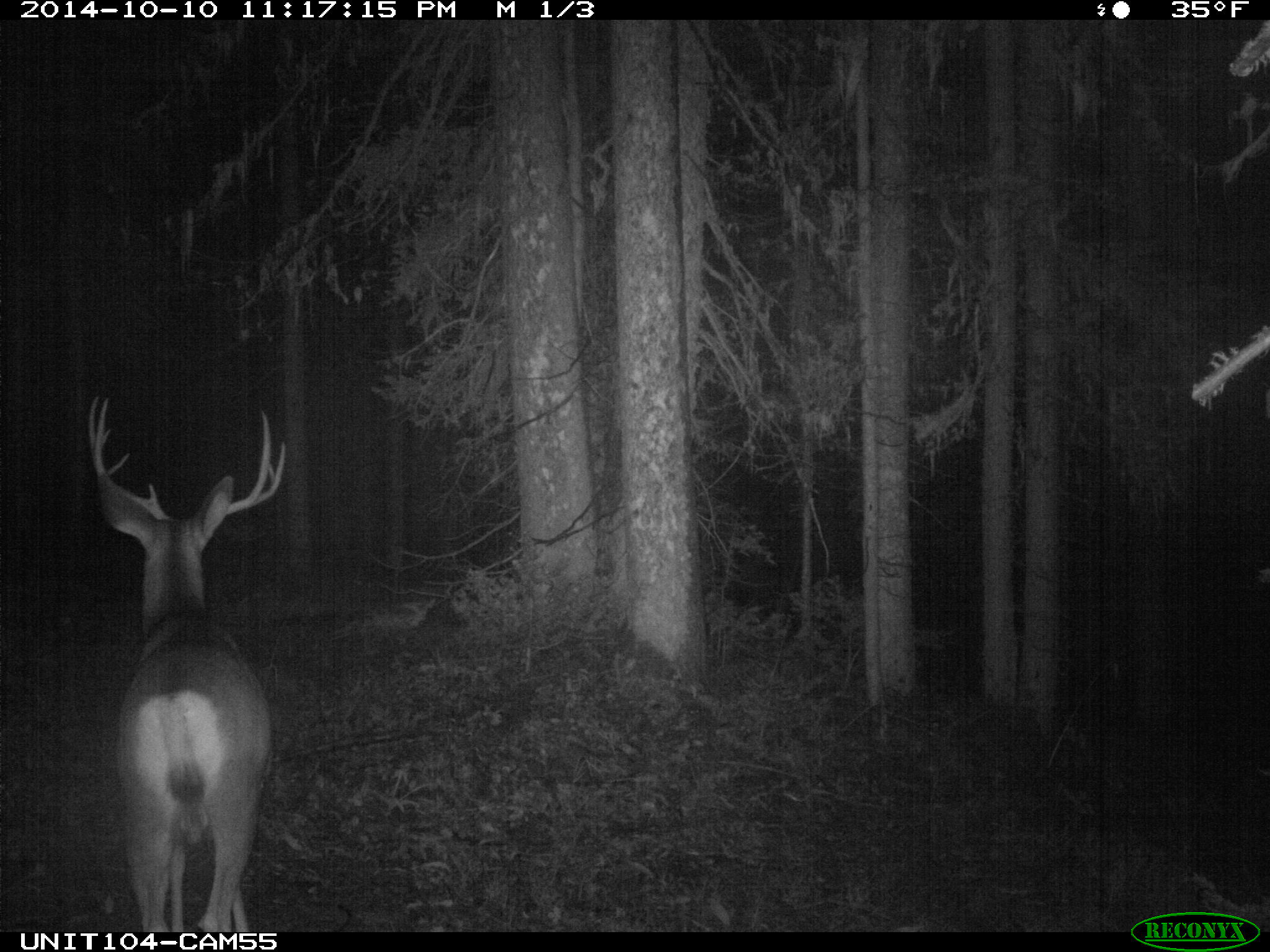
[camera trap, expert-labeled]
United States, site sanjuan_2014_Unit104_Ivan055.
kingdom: Animalia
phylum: Chordata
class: Mammalia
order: Artiodactyla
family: Cervidae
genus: Odocoileus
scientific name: Odocoileus hemionus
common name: mule deer